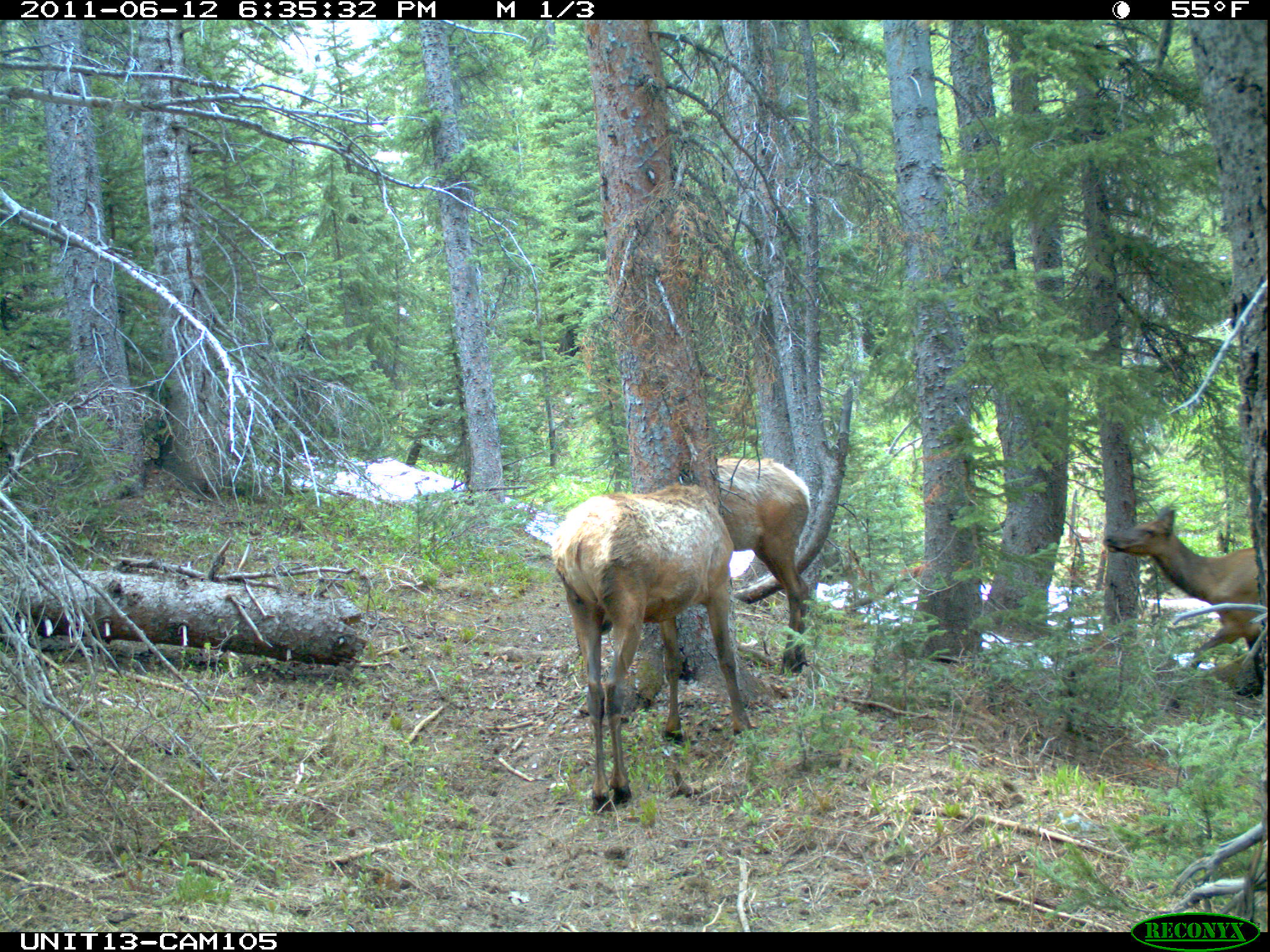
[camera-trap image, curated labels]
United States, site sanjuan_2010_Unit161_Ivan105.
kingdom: Animalia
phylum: Chordata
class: Mammalia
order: Artiodactyla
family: Cervidae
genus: Cervus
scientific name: Cervus elaphus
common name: red deer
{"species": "Cervus elaphus (red deer)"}